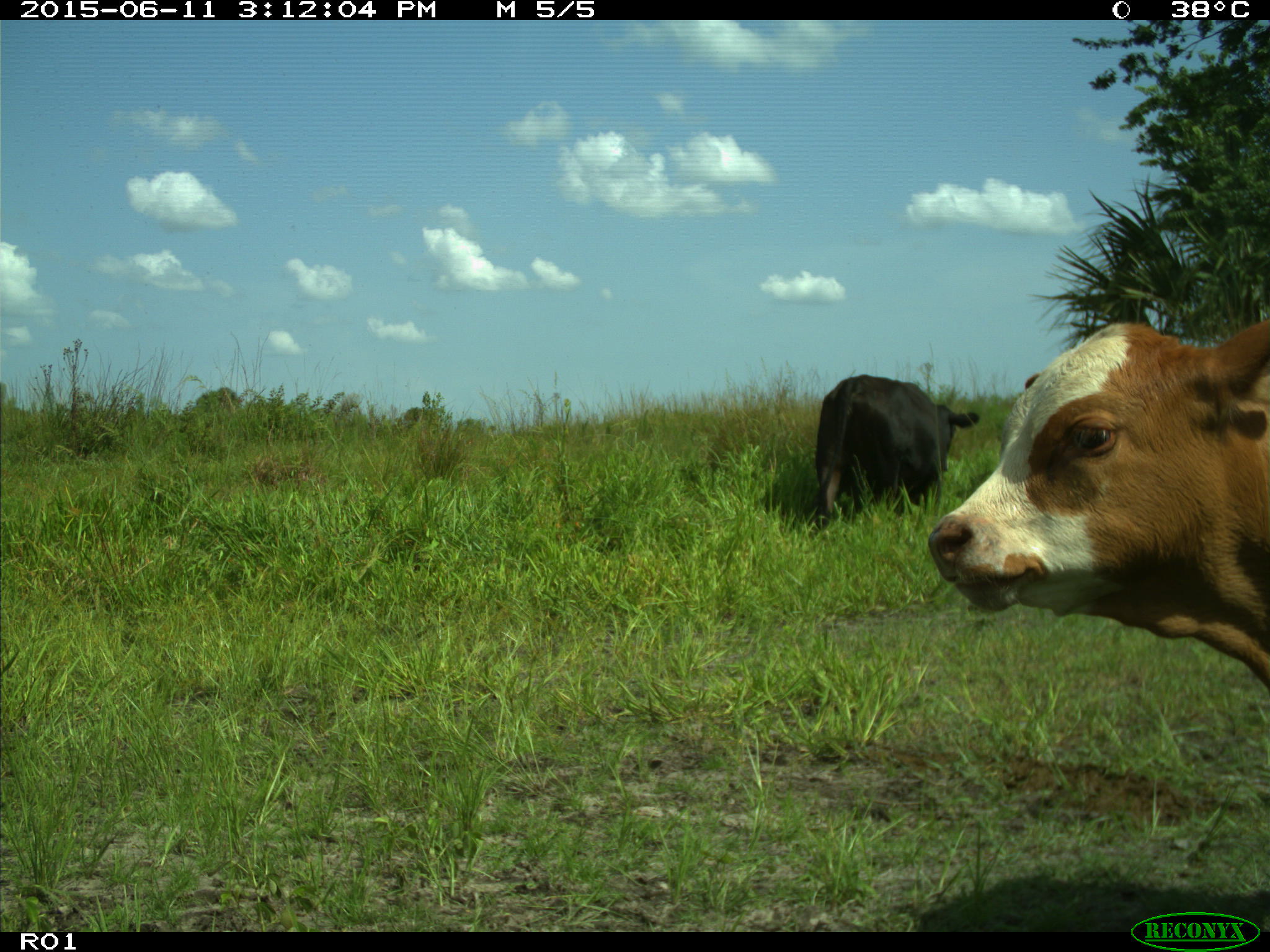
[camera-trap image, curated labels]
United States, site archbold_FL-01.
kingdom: Animalia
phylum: Chordata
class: Mammalia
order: Artiodactyla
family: Bovidae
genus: Bos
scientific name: Bos taurus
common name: domestic cow